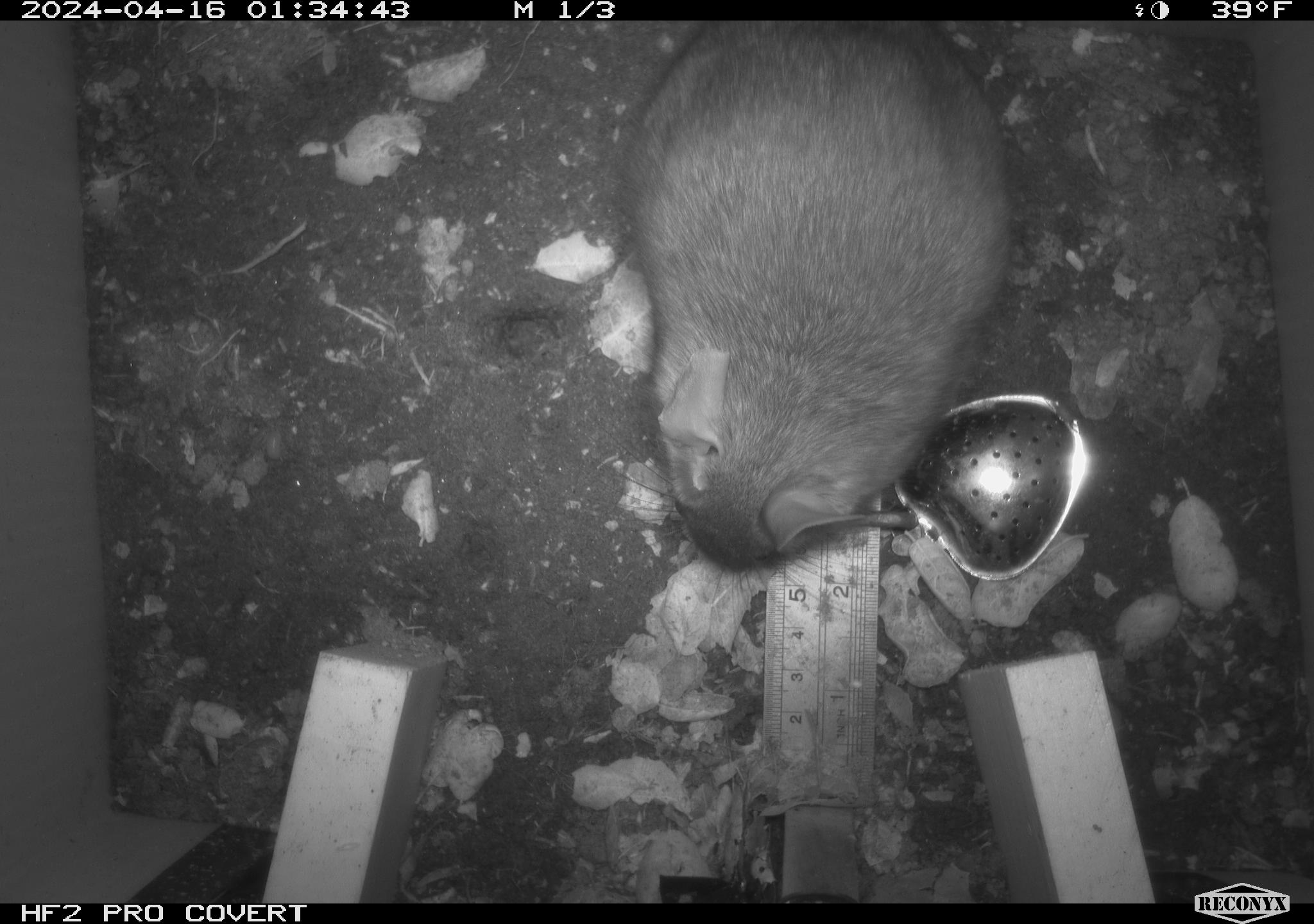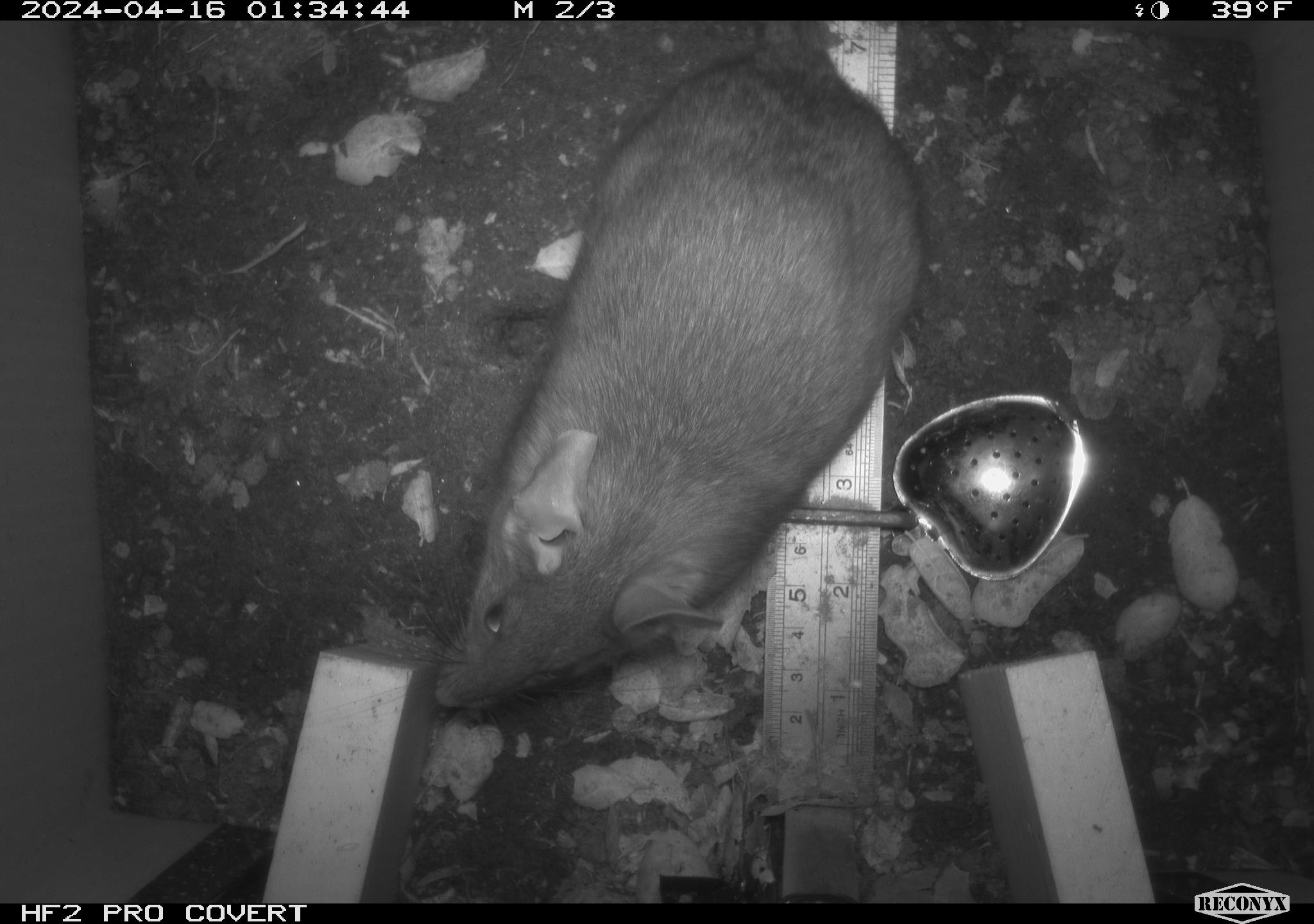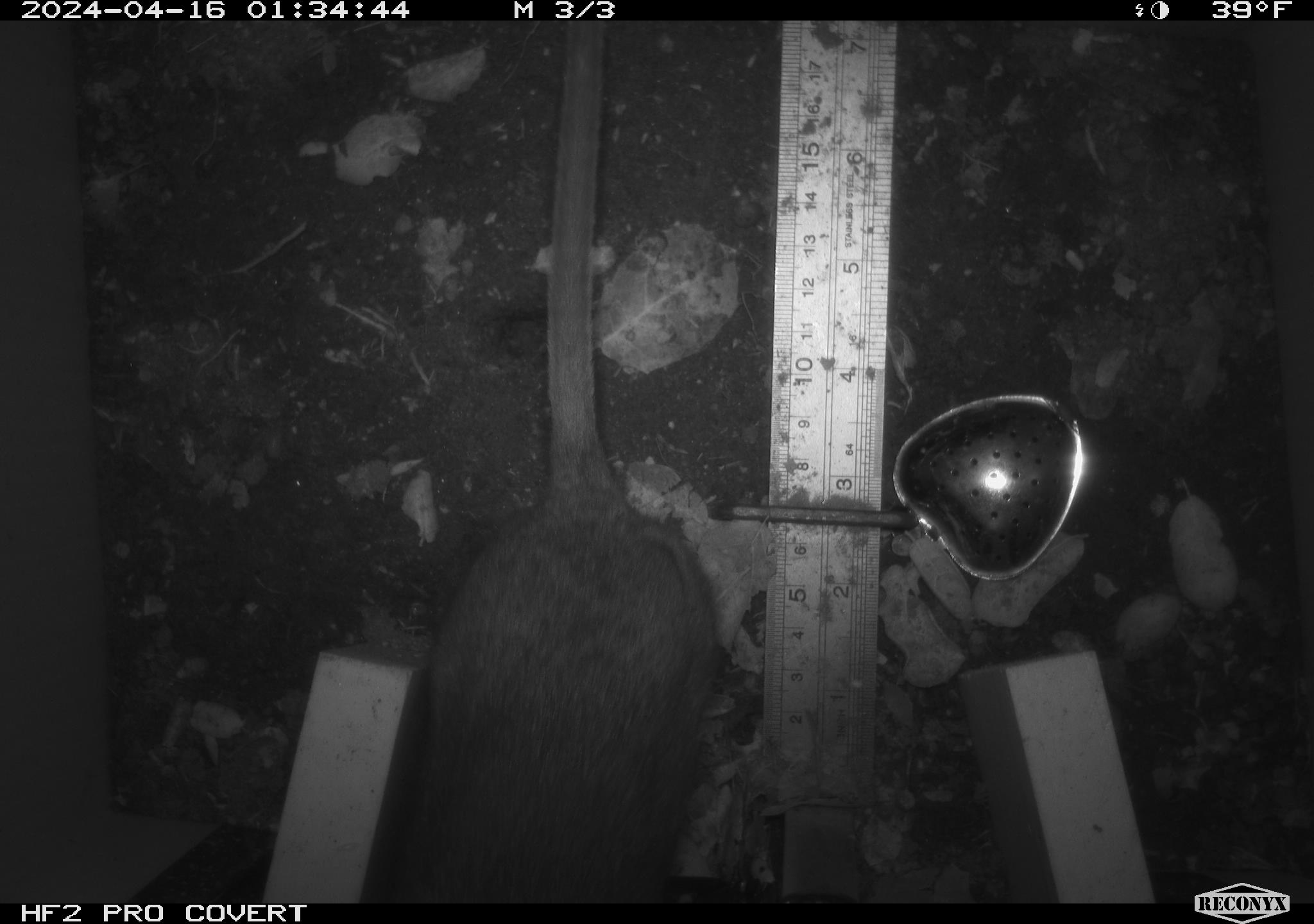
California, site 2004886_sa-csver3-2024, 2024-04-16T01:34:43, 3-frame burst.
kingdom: Animalia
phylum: Chordata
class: Mammalia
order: Rodentia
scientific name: Rodentia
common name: rodent